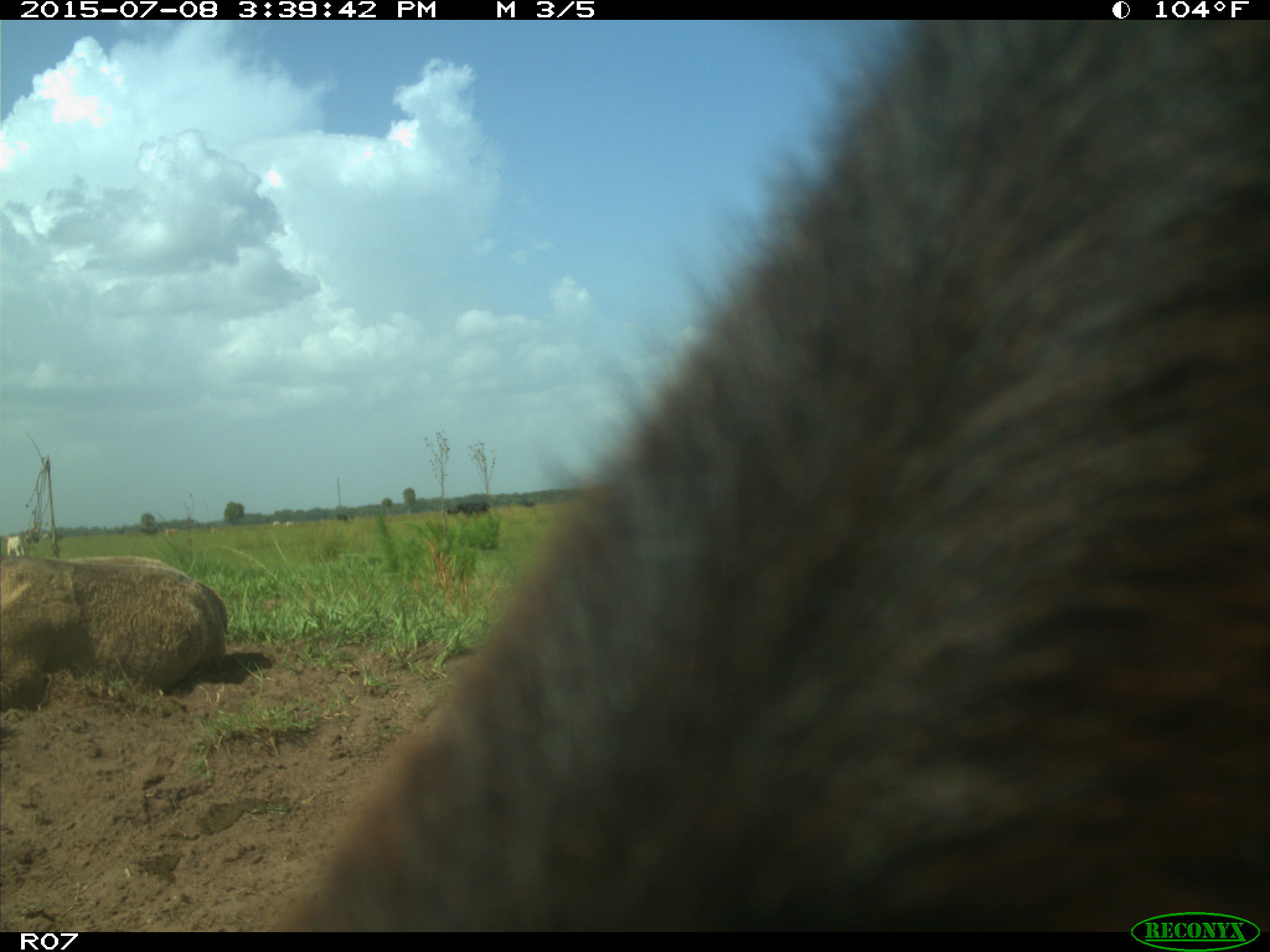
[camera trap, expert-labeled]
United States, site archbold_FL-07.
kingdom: Animalia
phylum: Chordata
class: Mammalia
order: Artiodactyla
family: Bovidae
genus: Bos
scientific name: Bos taurus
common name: domestic cow